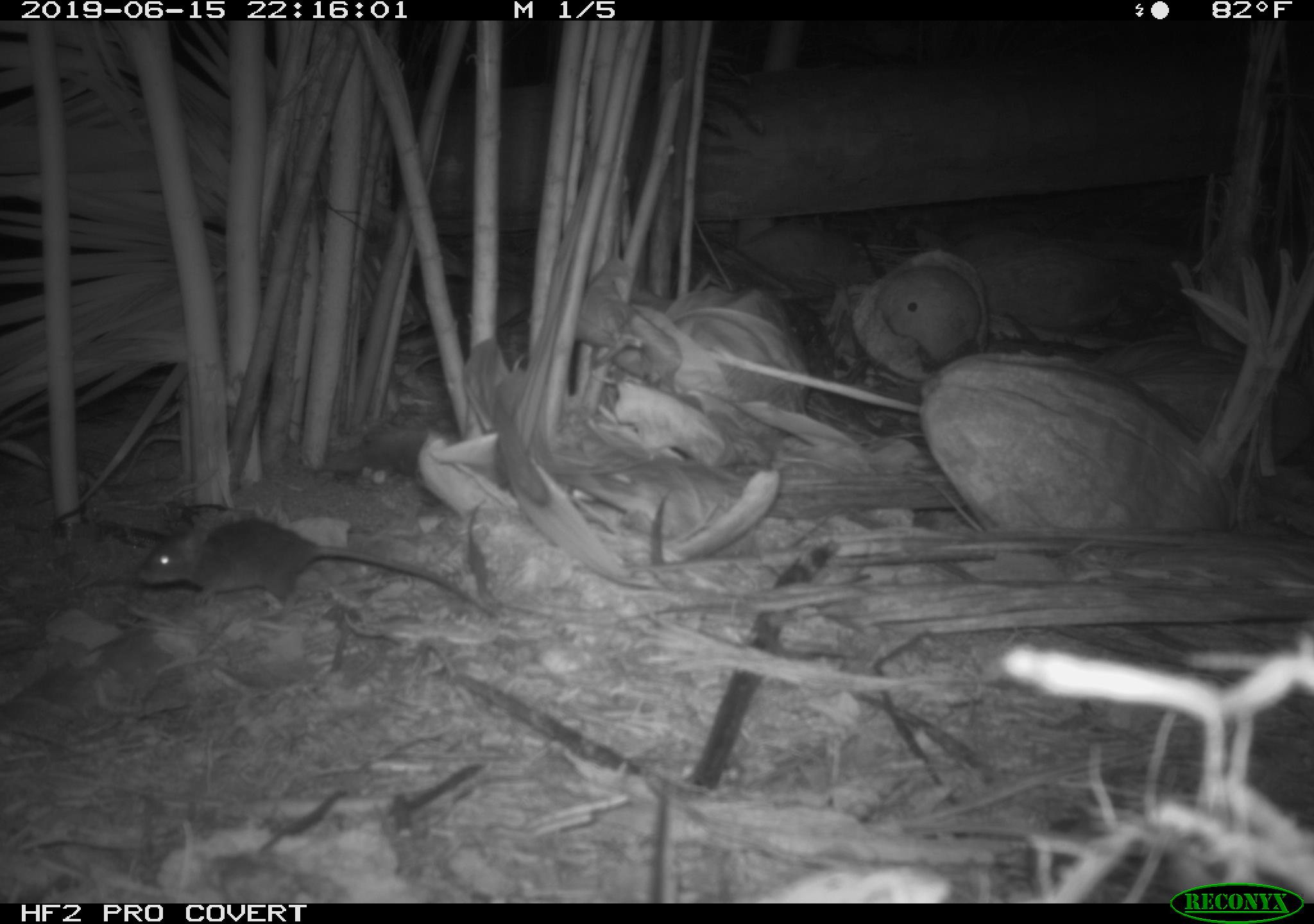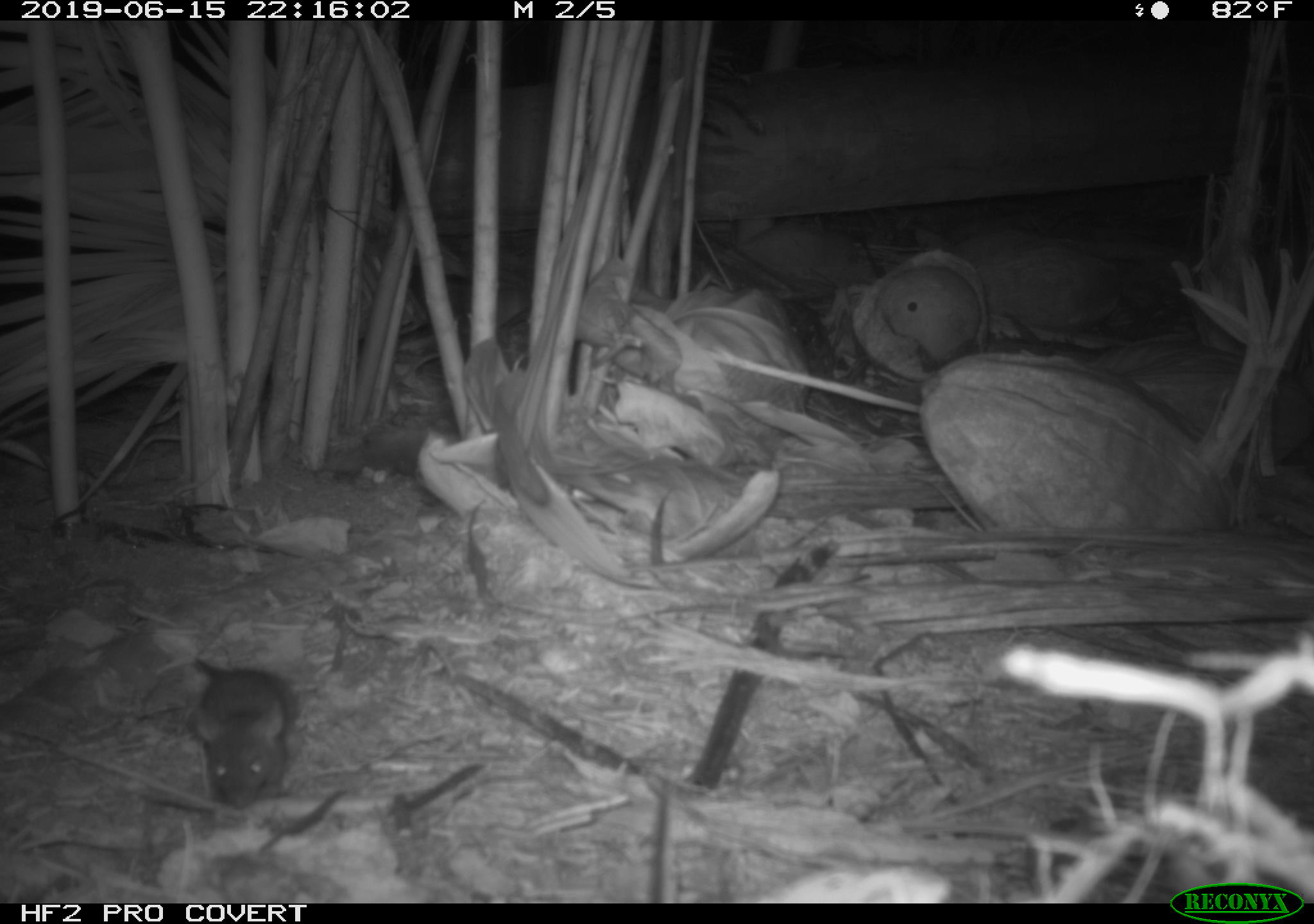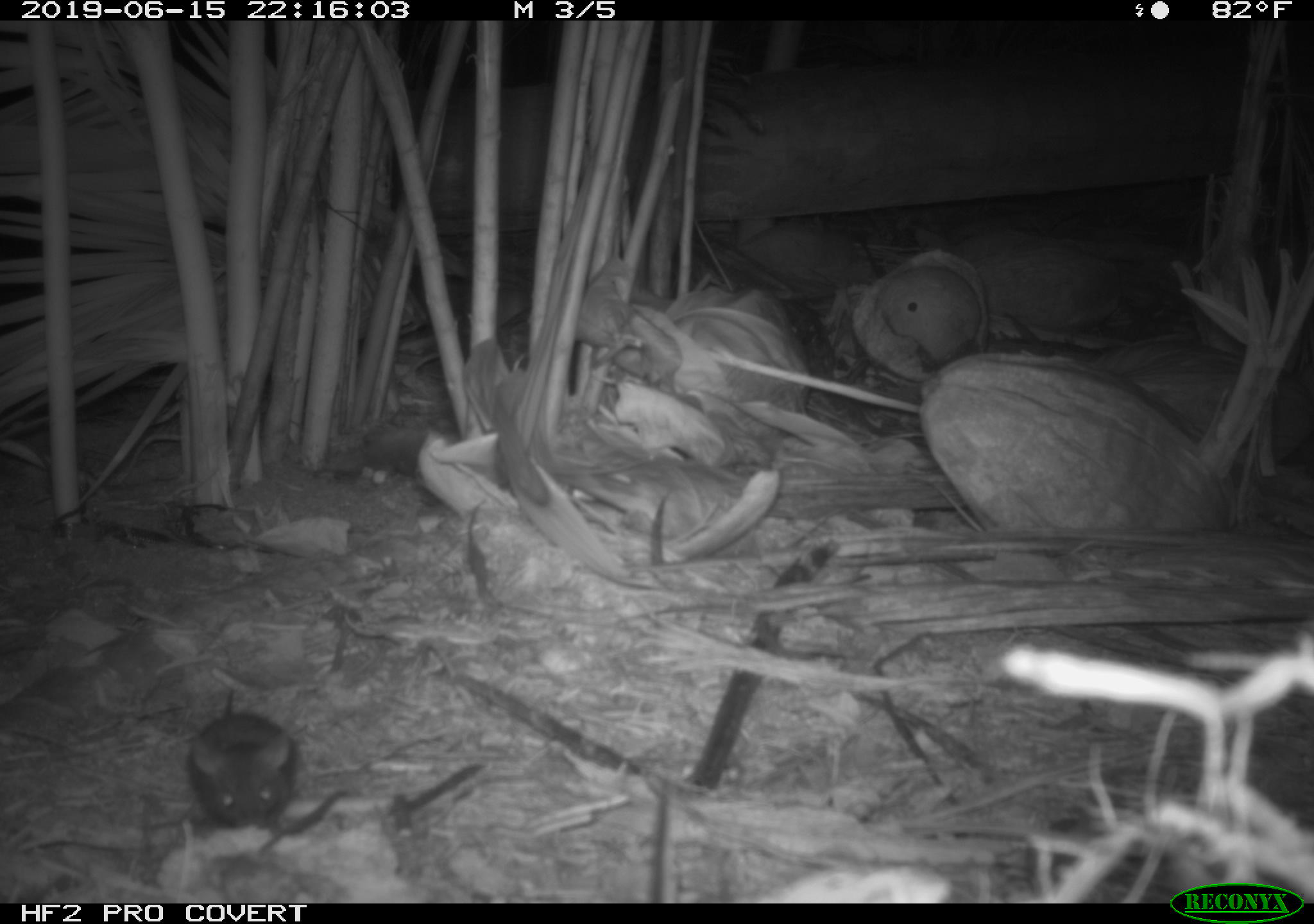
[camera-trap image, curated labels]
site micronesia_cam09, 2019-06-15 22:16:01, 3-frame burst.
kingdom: Animalia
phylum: Chordata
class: Mammalia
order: Rodentia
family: Muridae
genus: Rattus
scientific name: Rattus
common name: rat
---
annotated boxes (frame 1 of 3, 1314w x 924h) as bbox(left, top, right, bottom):
rat: bbox(132, 509, 488, 615)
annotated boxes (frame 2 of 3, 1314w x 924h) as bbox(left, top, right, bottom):
rat: bbox(179, 648, 309, 822)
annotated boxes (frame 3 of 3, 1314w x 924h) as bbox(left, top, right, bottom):
rat: bbox(180, 690, 298, 835)